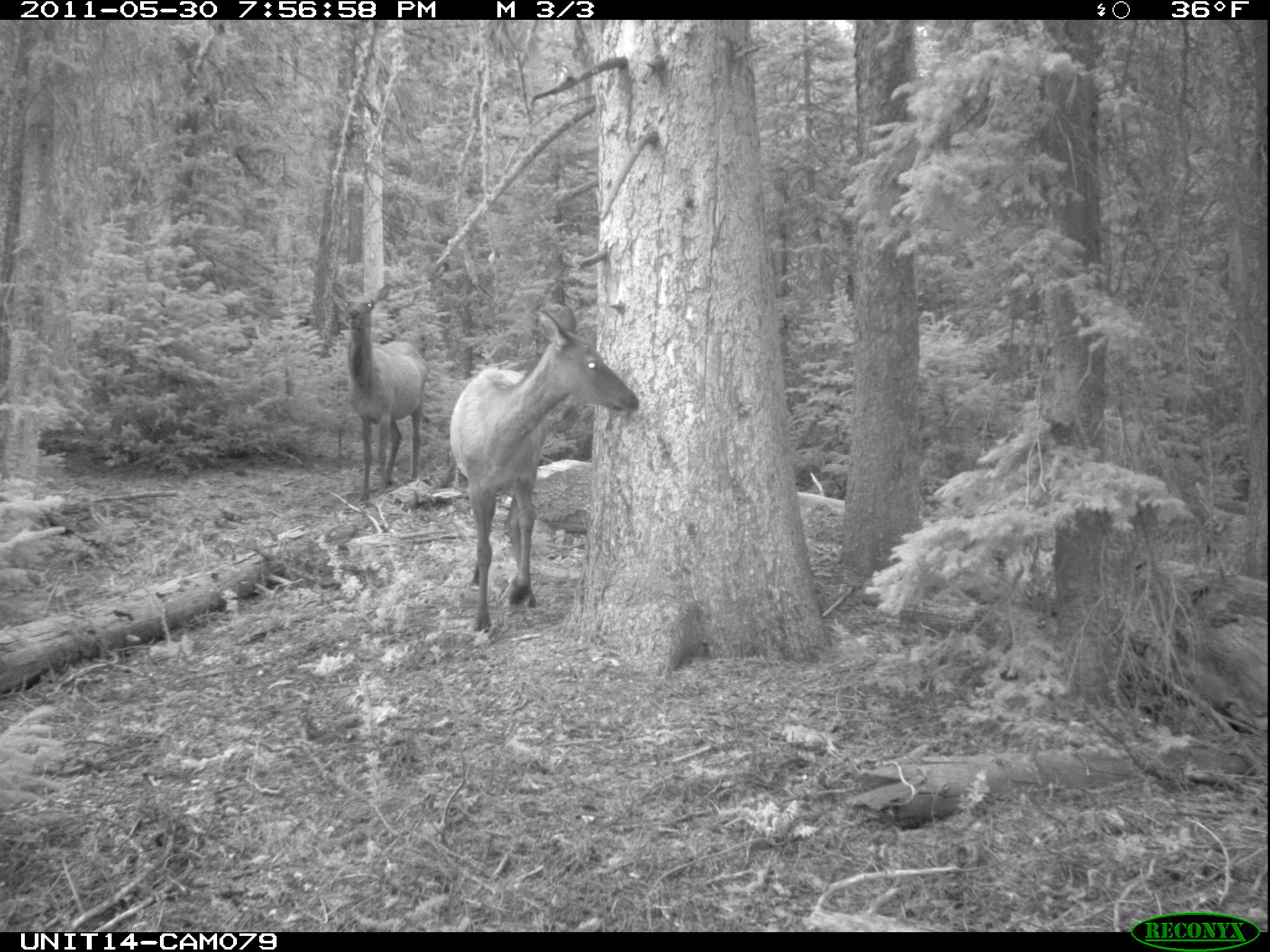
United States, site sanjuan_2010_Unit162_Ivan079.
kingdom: Animalia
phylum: Chordata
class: Mammalia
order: Artiodactyla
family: Cervidae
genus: Cervus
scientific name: Cervus elaphus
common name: red deer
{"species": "Cervus elaphus (red deer)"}